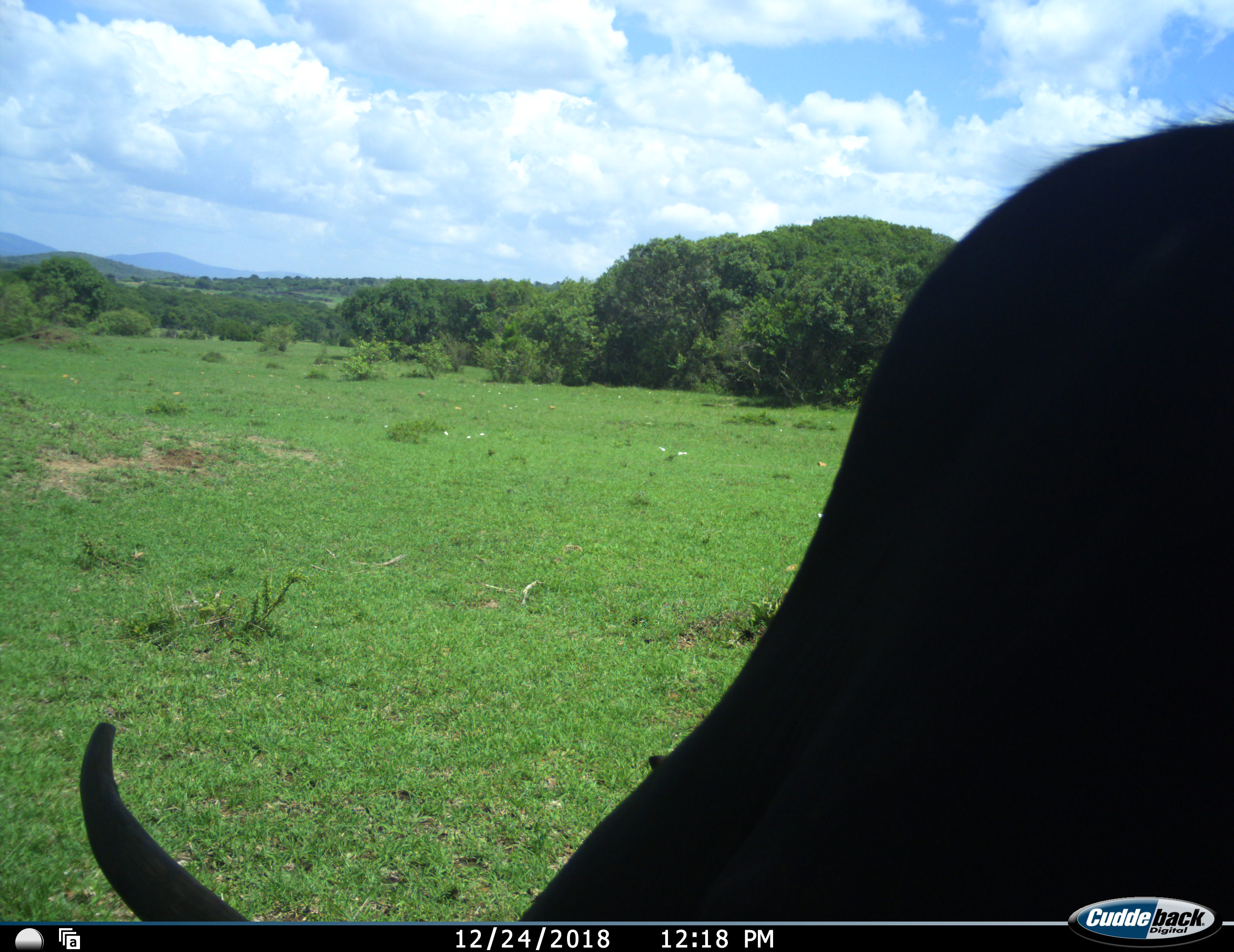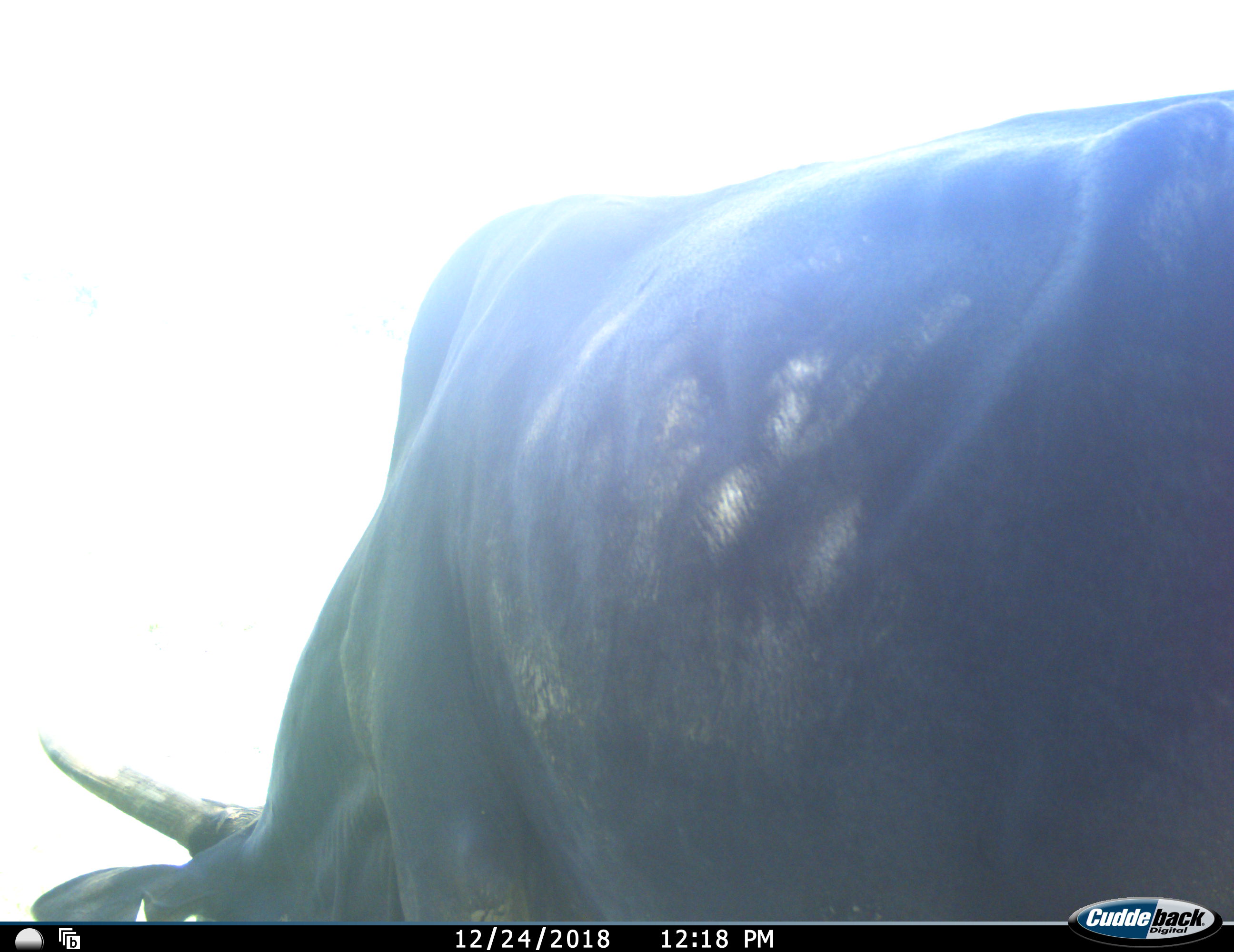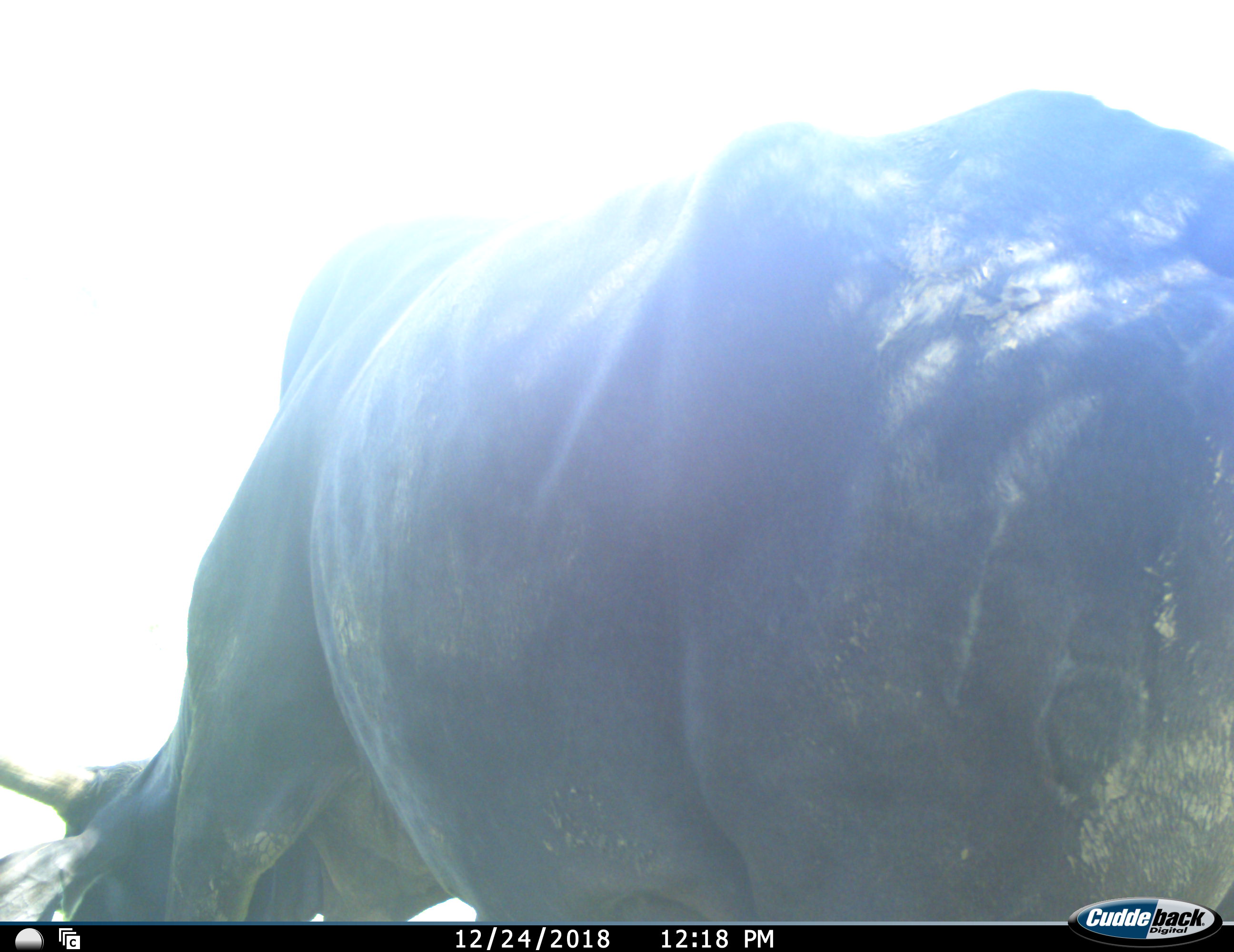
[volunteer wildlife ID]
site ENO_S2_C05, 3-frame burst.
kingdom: Animalia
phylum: Chordata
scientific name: Vertebrata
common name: domestic animal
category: domesticanimal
Domesticanimal (domestic animal) (Vertebrata), count 1. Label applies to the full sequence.